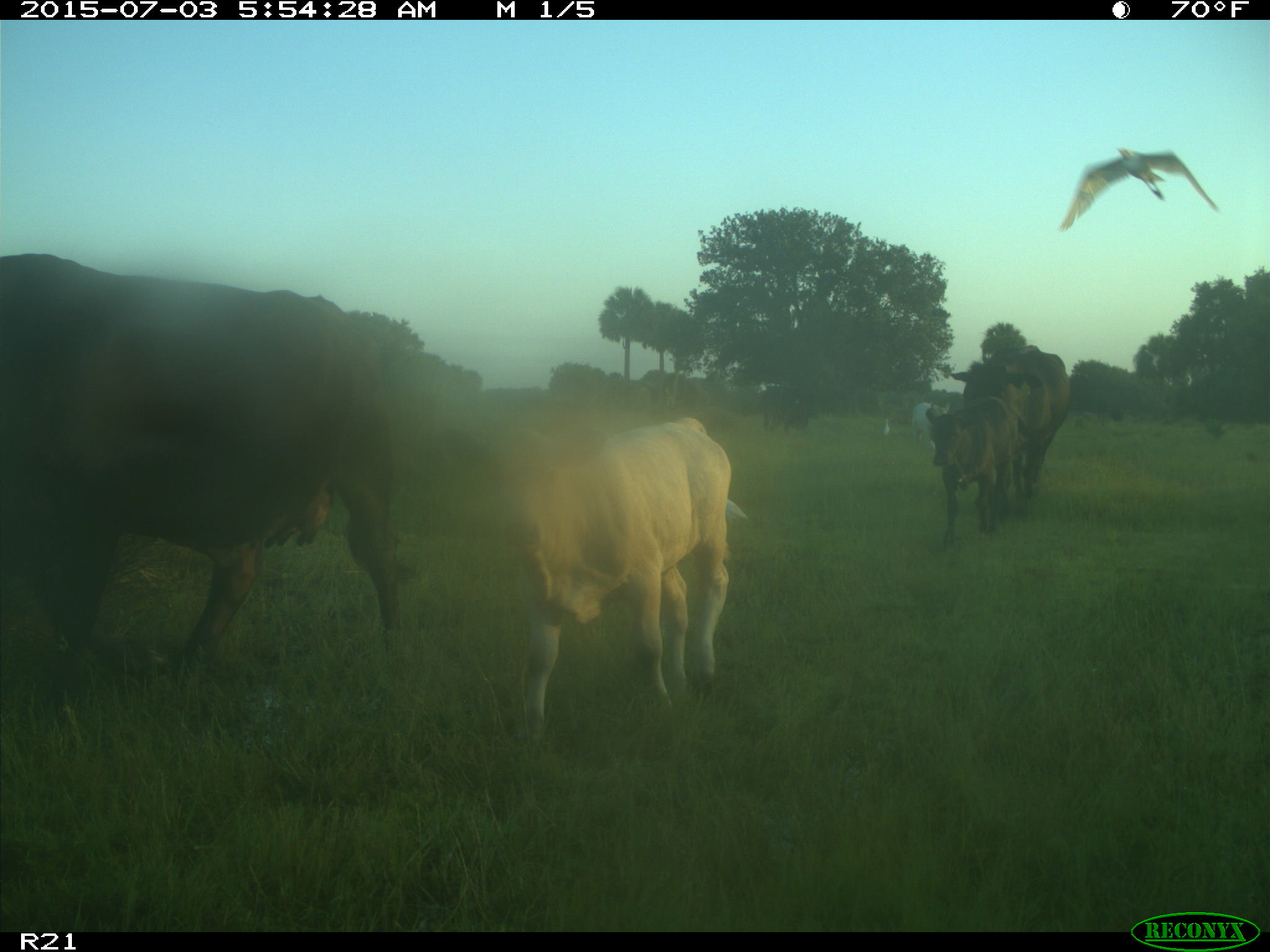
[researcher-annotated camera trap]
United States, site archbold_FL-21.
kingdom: Animalia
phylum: Chordata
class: Mammalia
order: Artiodactyla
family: Bovidae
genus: Bos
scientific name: Bos taurus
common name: domestic cow